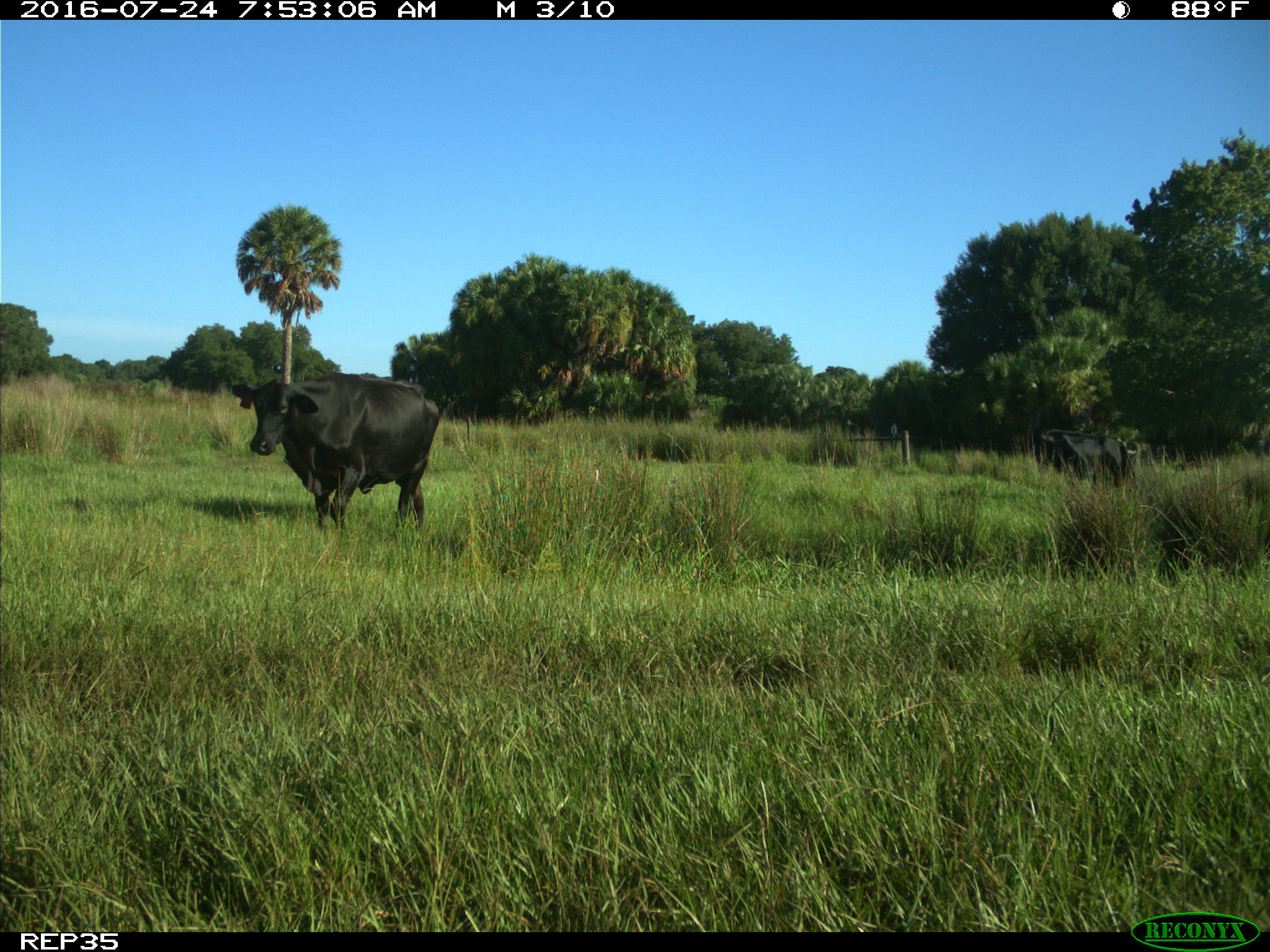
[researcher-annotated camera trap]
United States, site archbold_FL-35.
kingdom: Animalia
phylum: Chordata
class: Mammalia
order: Artiodactyla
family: Bovidae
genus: Bos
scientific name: Bos taurus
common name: domestic cow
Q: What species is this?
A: Bos taurus (domestic cow).